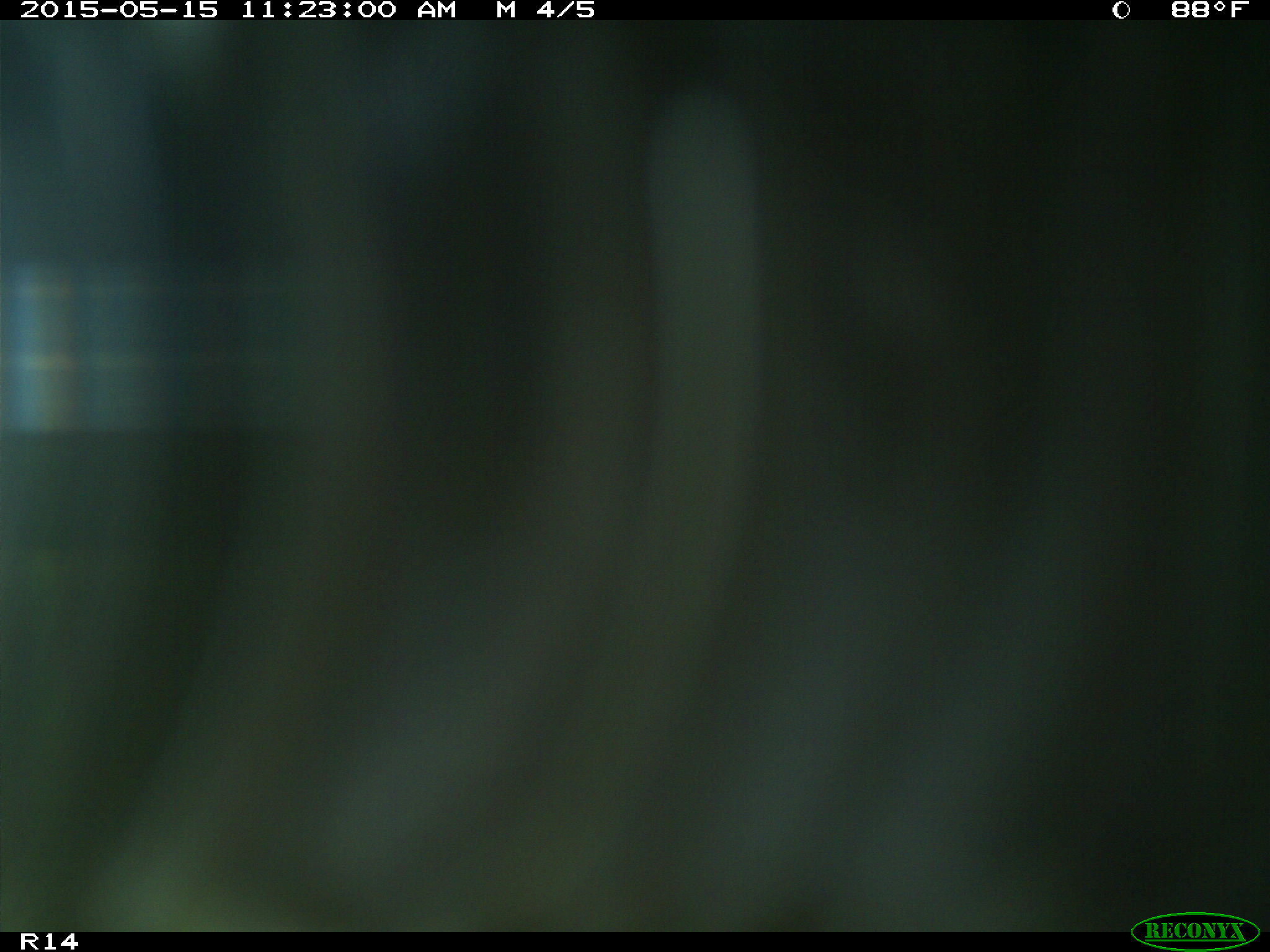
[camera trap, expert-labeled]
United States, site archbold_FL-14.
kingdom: Animalia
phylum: Chordata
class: Mammalia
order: Artiodactyla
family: Bovidae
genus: Bos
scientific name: Bos taurus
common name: domestic cow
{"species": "Bos taurus (domestic cow)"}